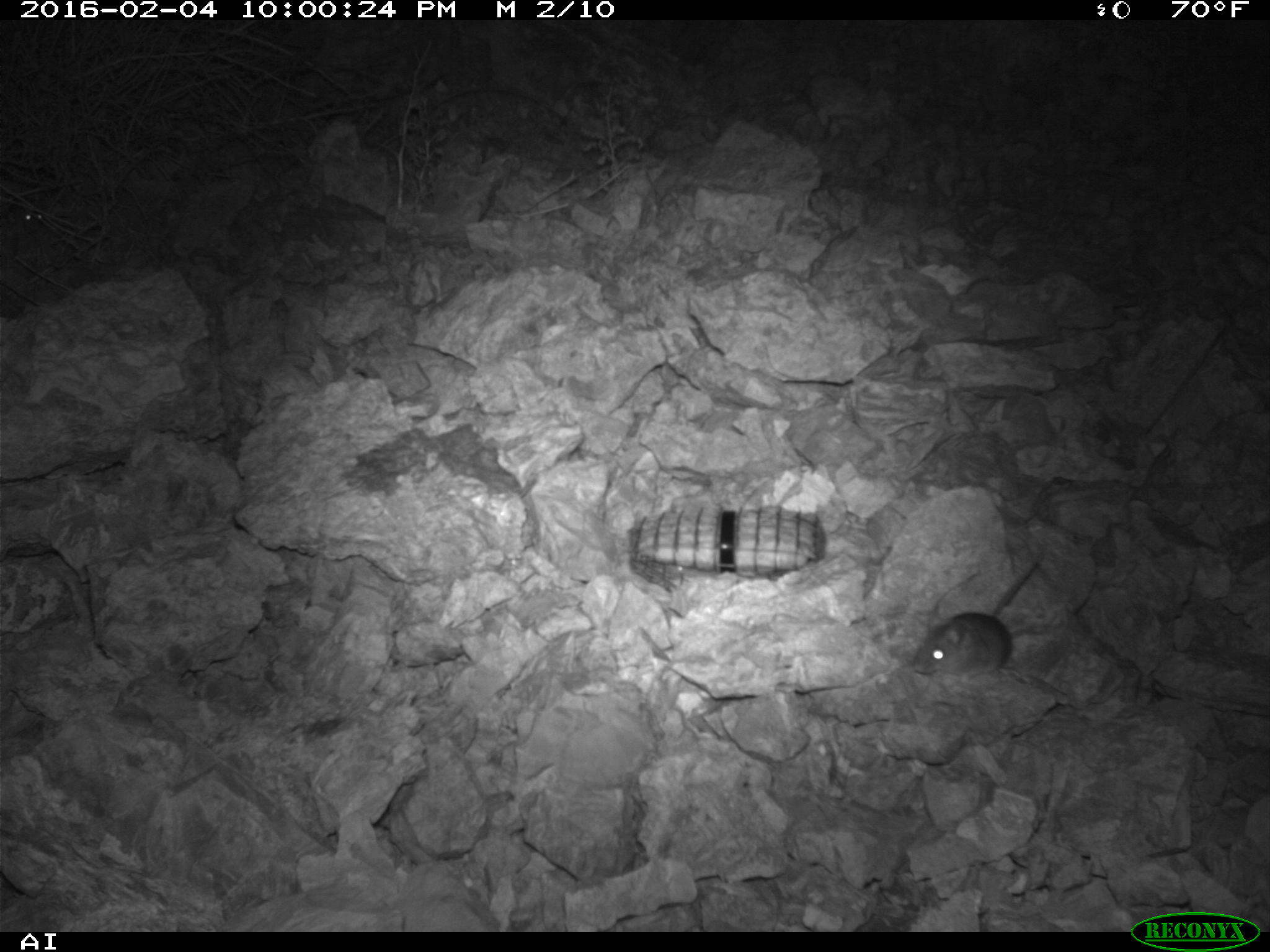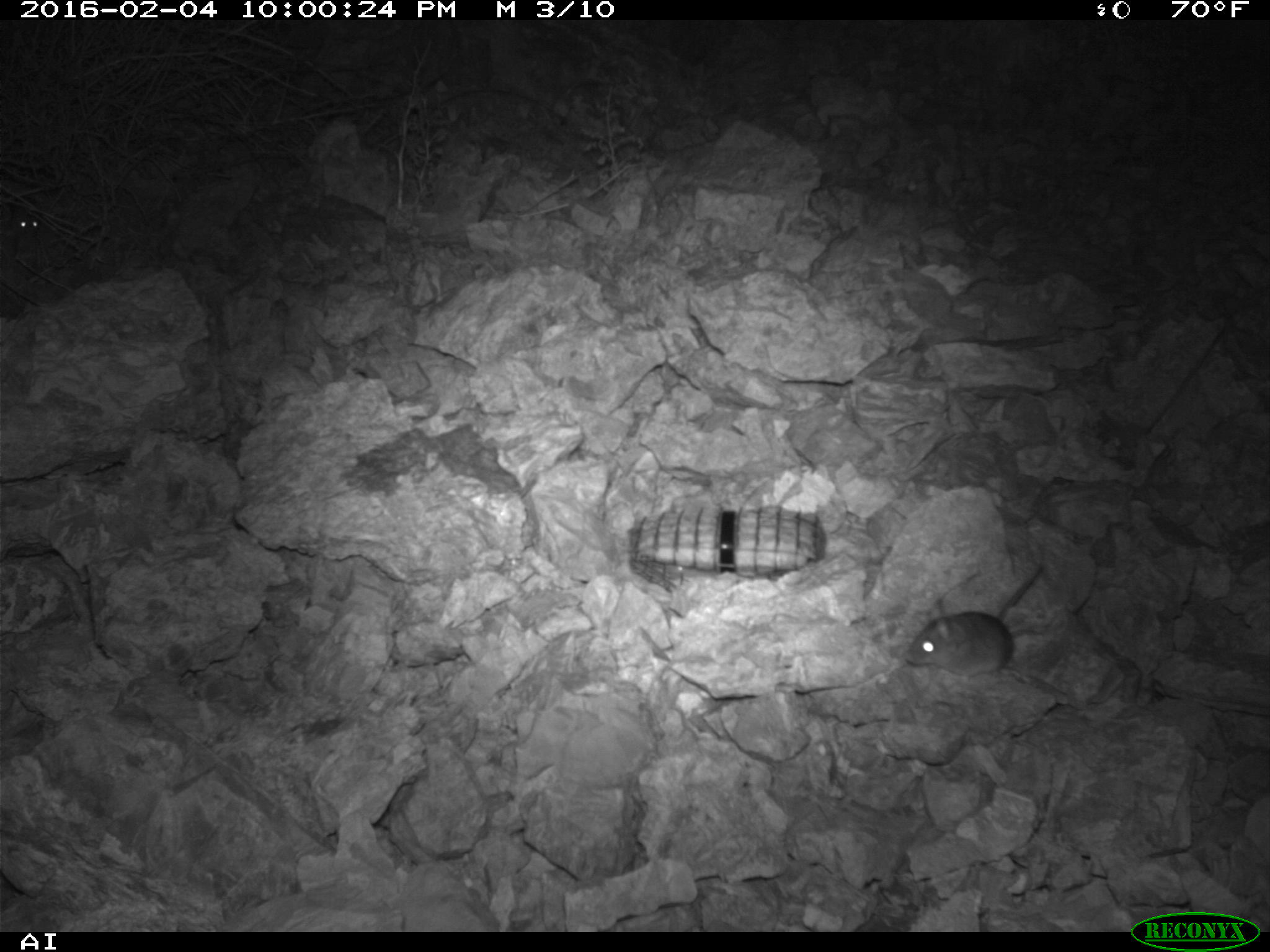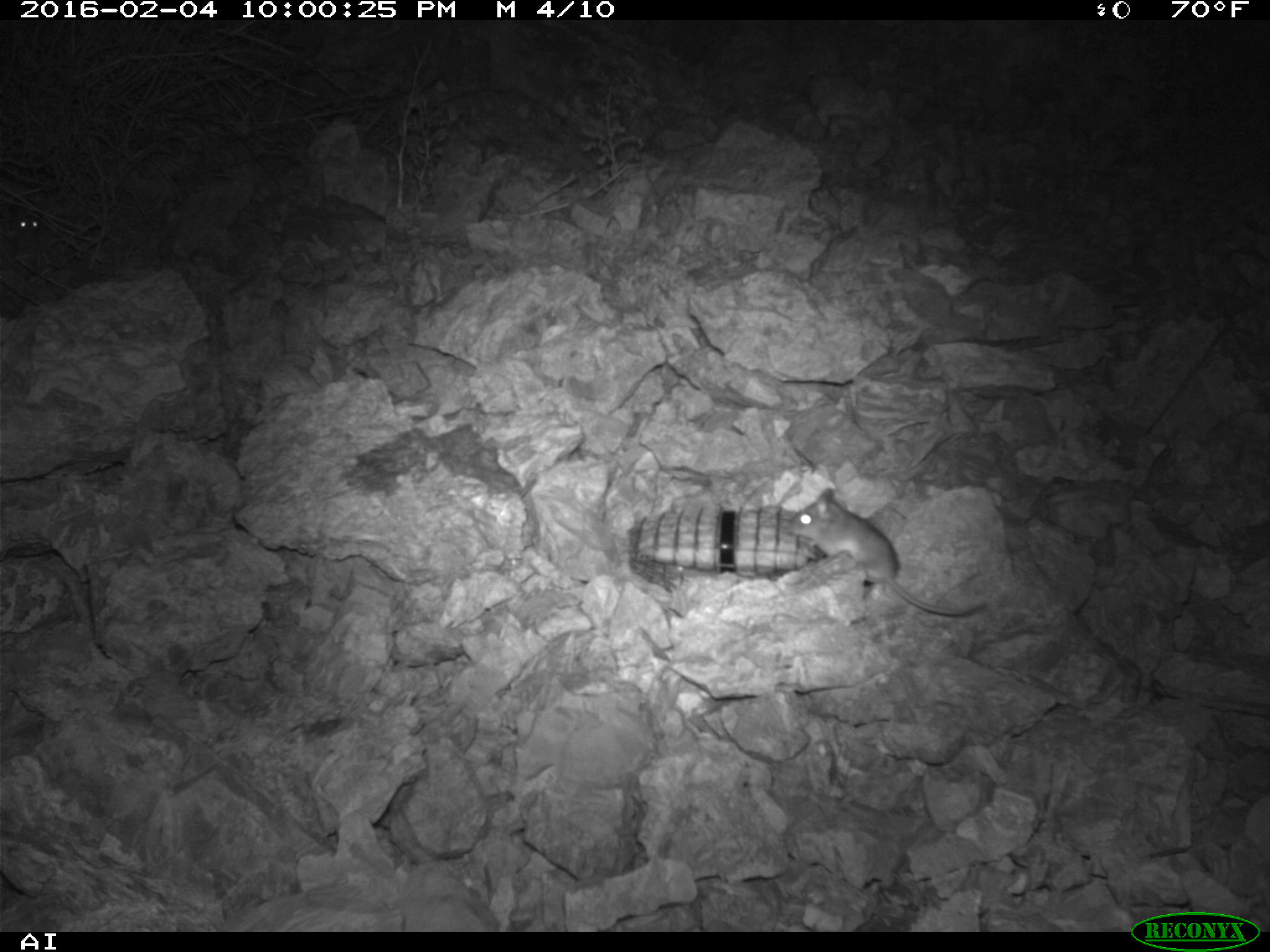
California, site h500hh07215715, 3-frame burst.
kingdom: Animalia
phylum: Chordata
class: Mammalia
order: Rodentia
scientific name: Rodentia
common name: rodent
Rodent (Rodentia).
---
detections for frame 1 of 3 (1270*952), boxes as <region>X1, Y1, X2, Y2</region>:
rodent: <region>910, 544, 1046, 673</region>; <region>0, 202, 42, 224</region>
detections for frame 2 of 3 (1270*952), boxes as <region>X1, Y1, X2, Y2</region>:
rodent: <region>904, 561, 1046, 674</region>; <region>0, 203, 41, 233</region>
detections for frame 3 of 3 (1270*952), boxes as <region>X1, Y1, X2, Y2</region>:
rodent: <region>786, 487, 990, 615</region>; <region>14, 216, 40, 235</region>